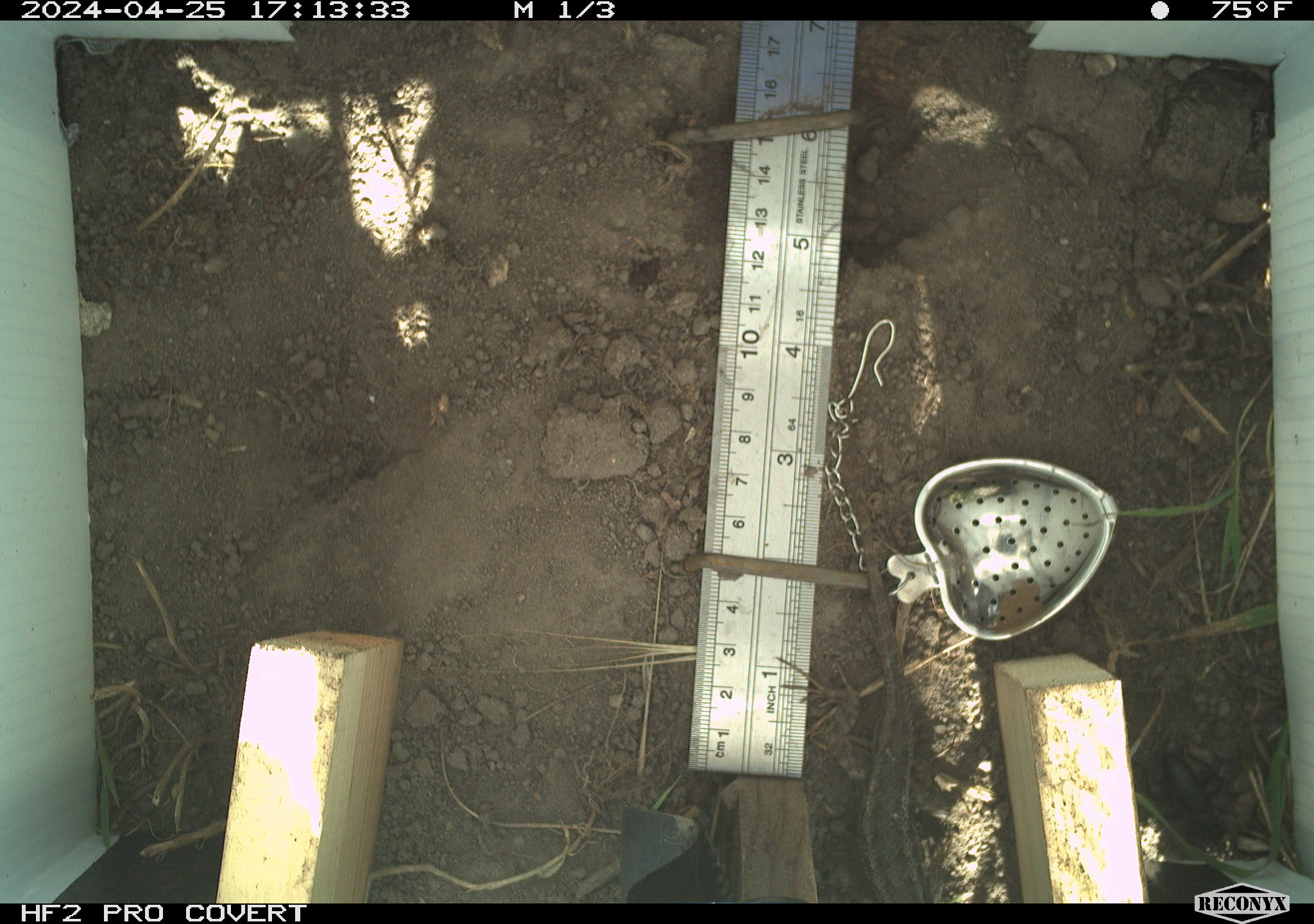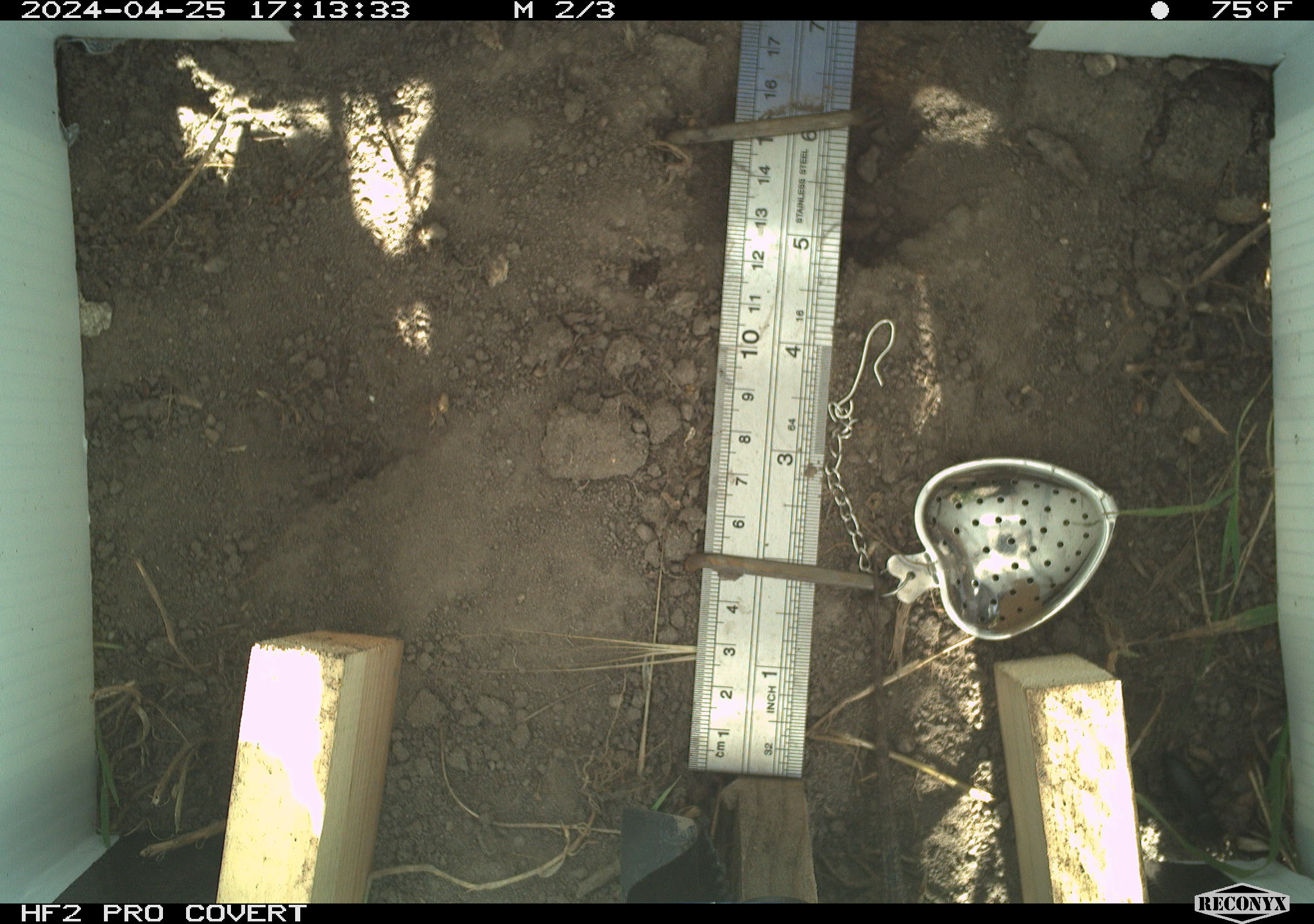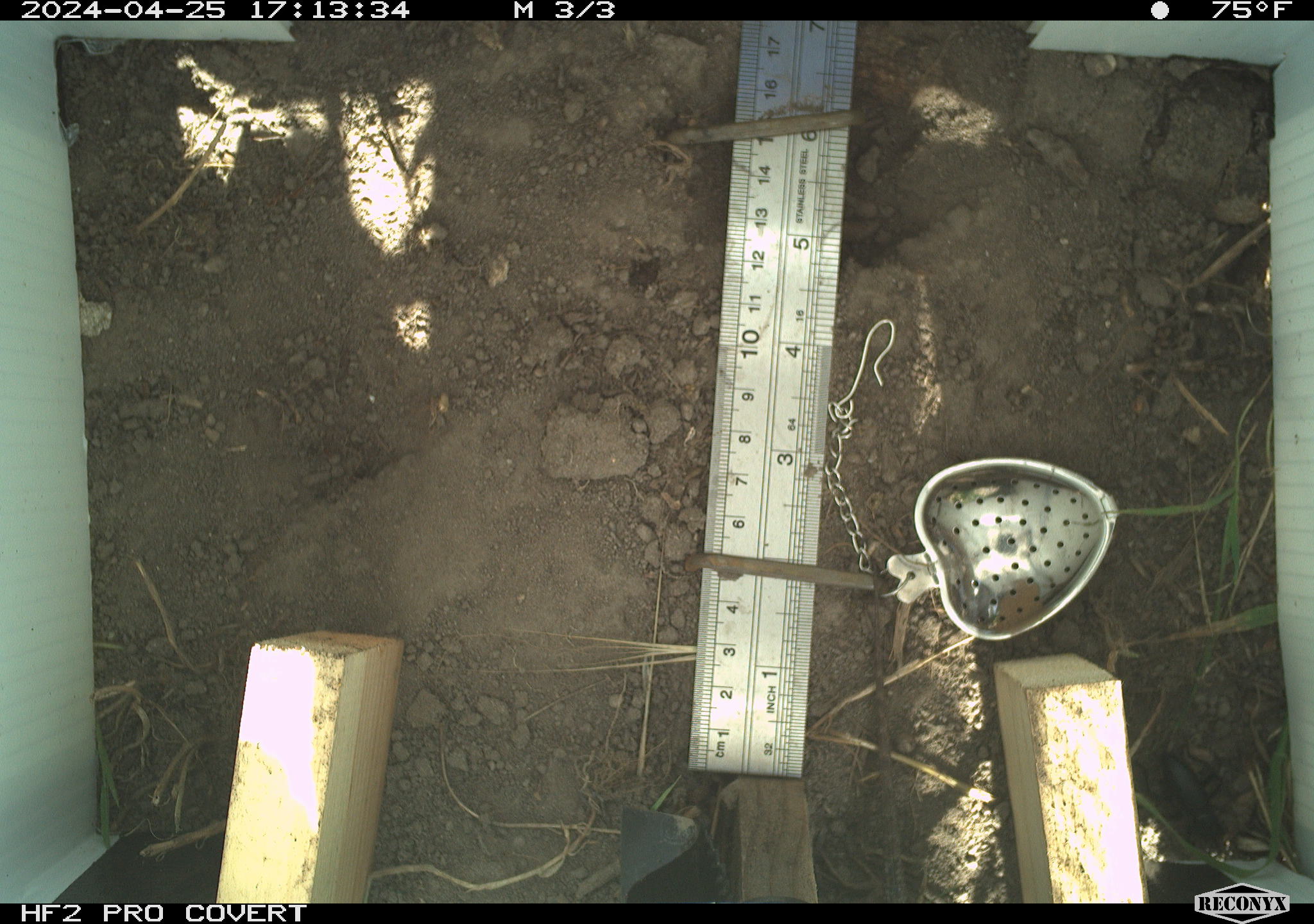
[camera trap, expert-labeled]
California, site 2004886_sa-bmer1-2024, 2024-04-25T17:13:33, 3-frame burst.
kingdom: Animalia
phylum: Chordata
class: Reptilia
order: Squamata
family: Phrynosomatidae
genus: Sceloporus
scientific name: Sceloporus occidentalis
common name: western fence lizard